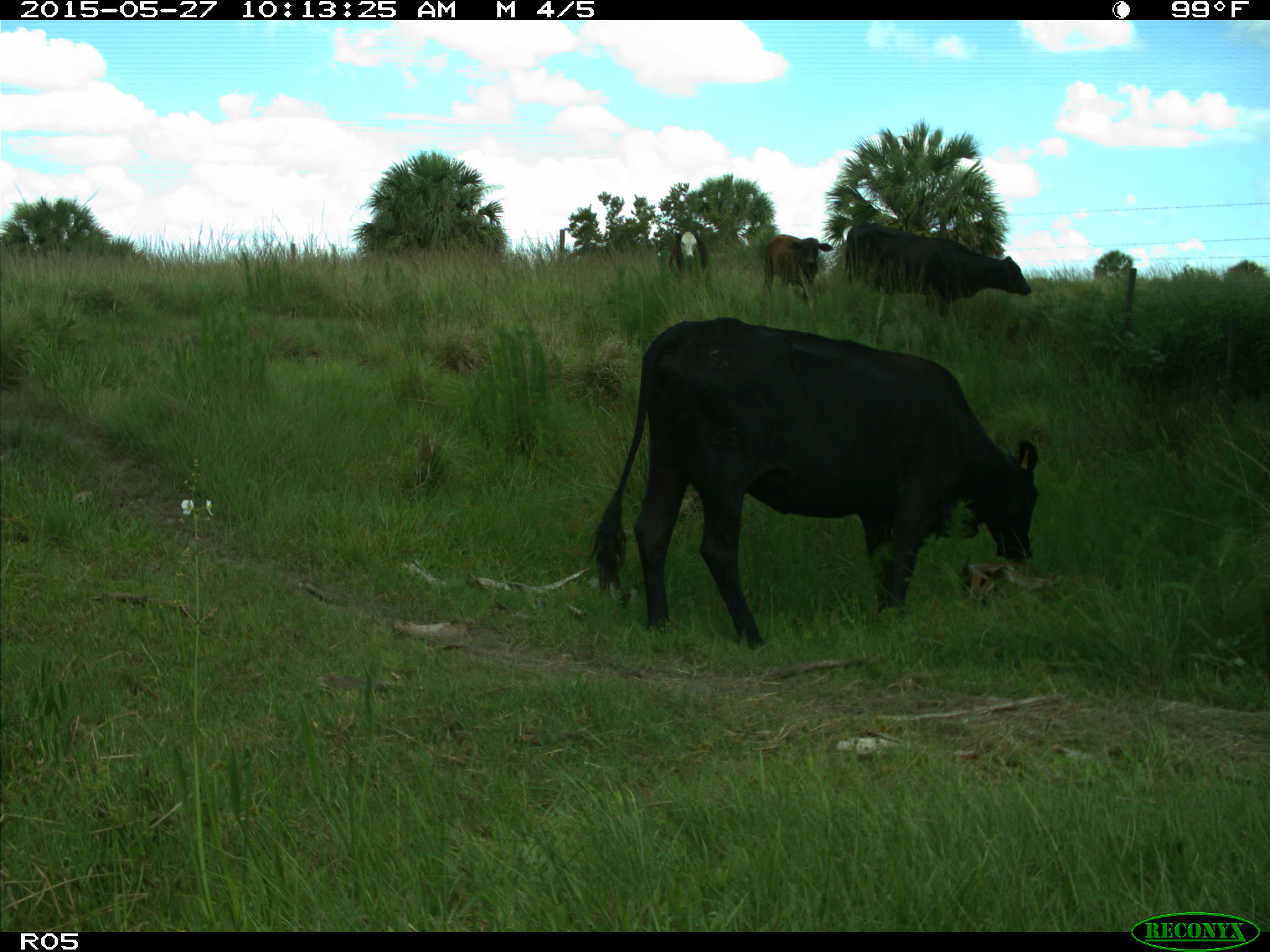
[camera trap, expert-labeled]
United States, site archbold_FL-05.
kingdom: Animalia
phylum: Chordata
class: Mammalia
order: Artiodactyla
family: Bovidae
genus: Bos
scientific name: Bos taurus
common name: domestic cow